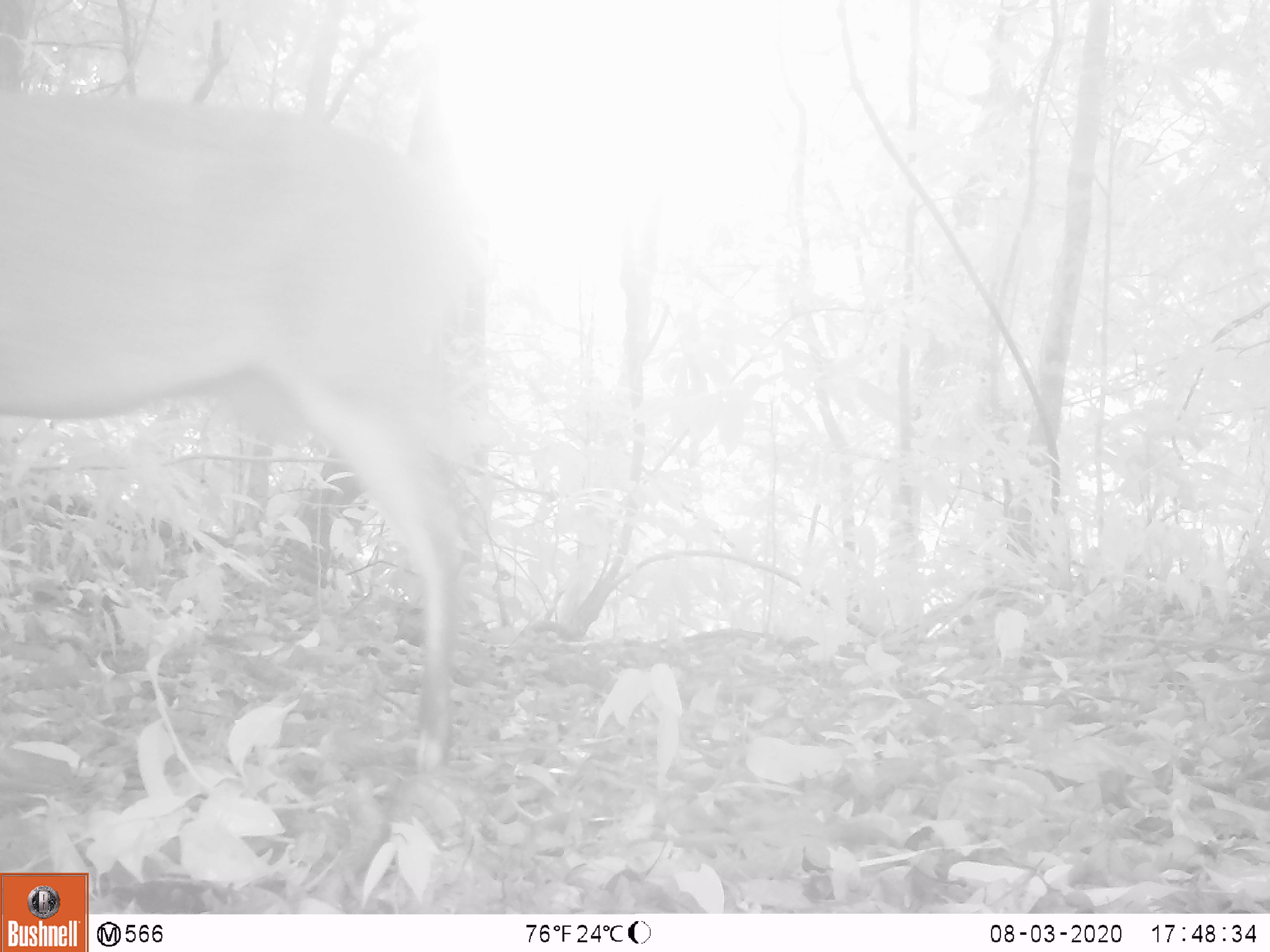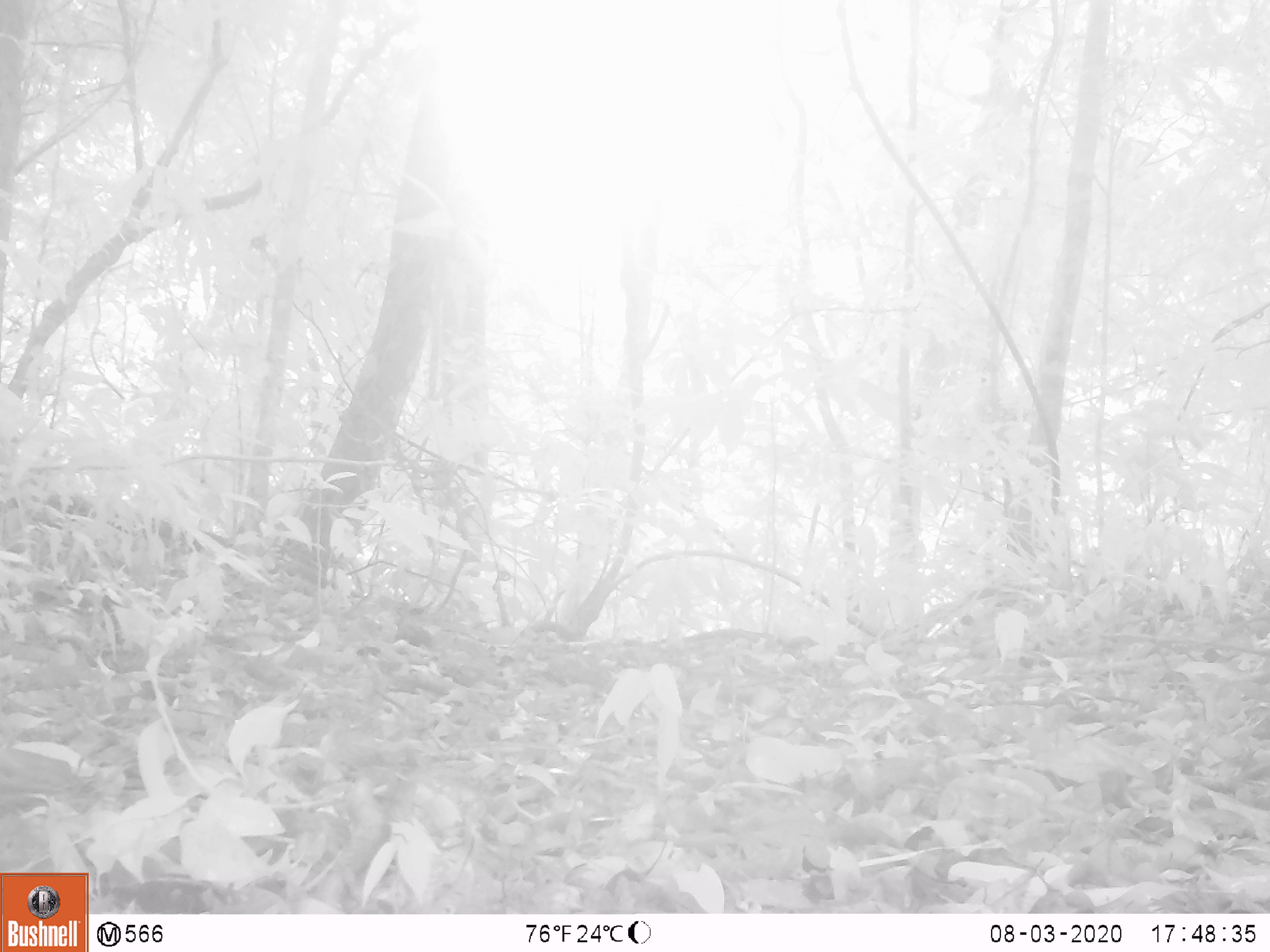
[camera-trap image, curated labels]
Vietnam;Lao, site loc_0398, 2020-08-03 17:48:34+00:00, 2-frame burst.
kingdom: Animalia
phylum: Chordata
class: Mammalia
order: Artiodactyla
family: Cervidae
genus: Muntiacus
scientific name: Muntiacus vuquangensis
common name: large-antlered muntjac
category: large antlered muntjac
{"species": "large antlered muntjac (large-antlered muntjac) (Muntiacus vuquangensis)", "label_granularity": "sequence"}